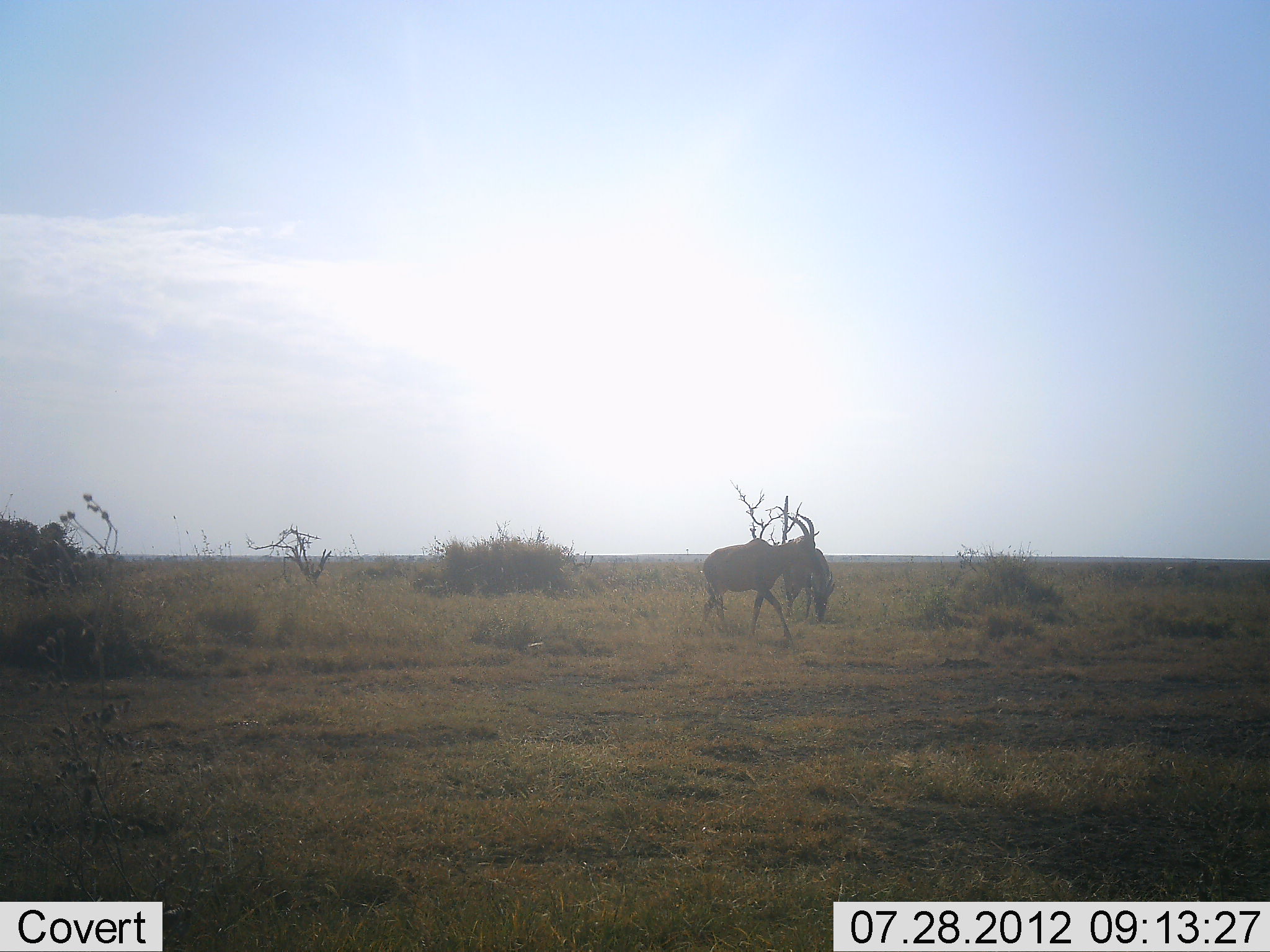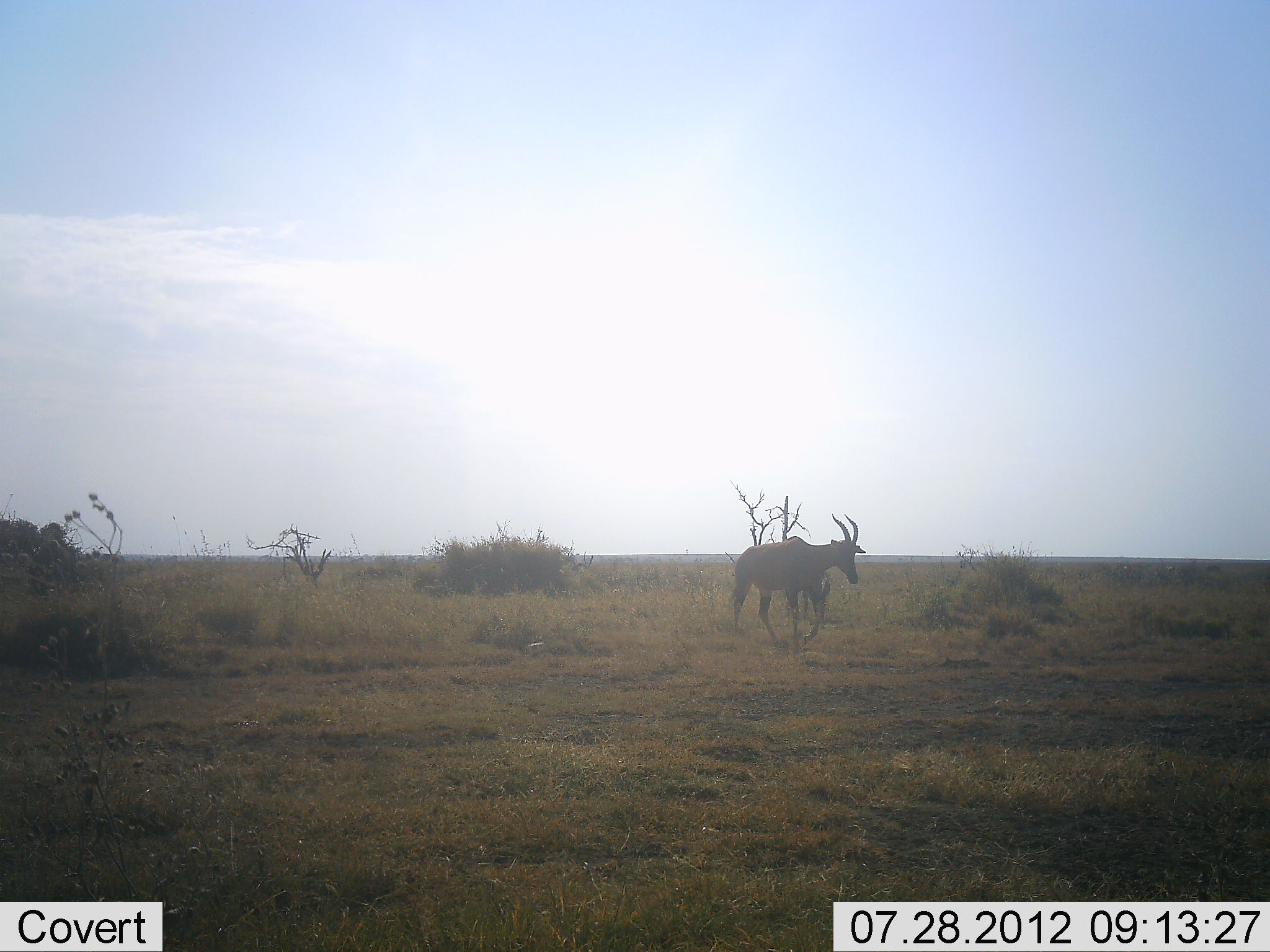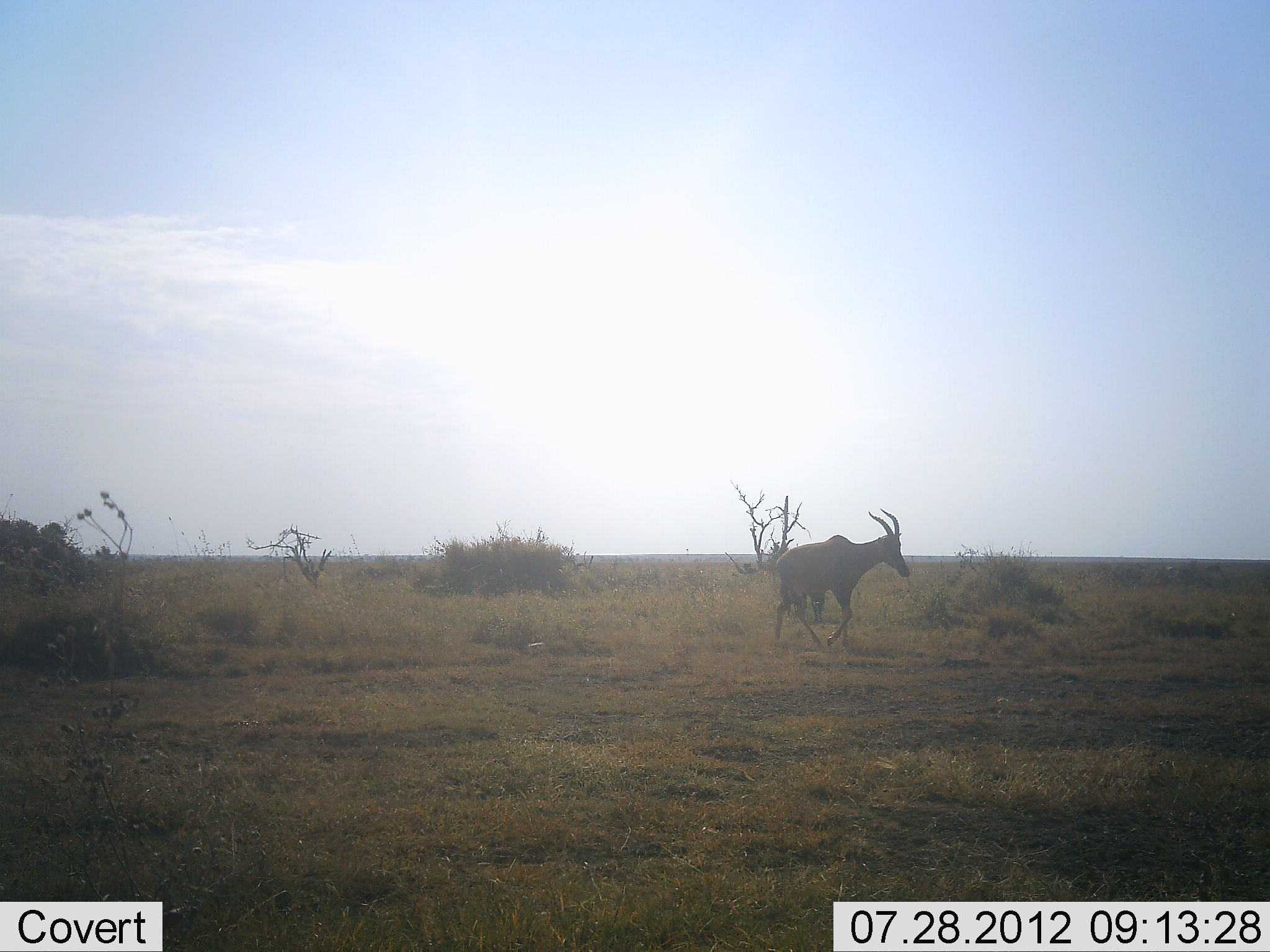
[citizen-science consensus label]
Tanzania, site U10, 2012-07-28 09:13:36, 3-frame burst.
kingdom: Animalia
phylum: Chordata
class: Mammalia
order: Artiodactyla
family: Bovidae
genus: Damaliscus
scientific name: Damaliscus lunatus jimela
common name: topi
Topi (Damaliscus lunatus jimela), count 1. Behavior (volunteer vote fractions): standing 20%, resting 0%, moving 100%, interacting 0%. Young present (vote fraction): 0%. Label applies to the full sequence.